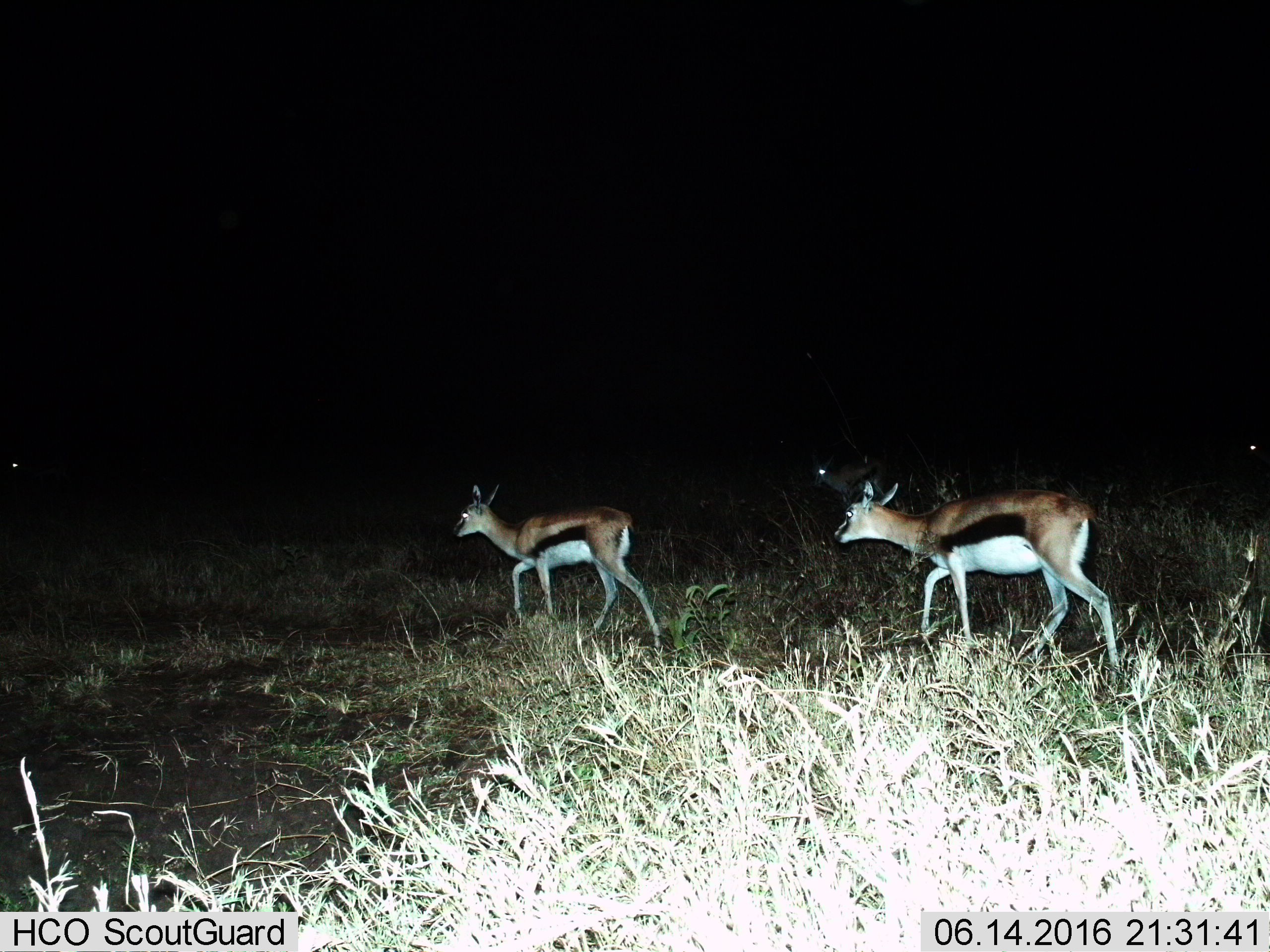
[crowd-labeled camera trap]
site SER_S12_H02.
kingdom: Animalia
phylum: Chordata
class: Mammalia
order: Artiodactyla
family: Bovidae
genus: Eudorcas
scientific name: Eudorcas thomsonii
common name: thomson's gazelle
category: gazellethomsons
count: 5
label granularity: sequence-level